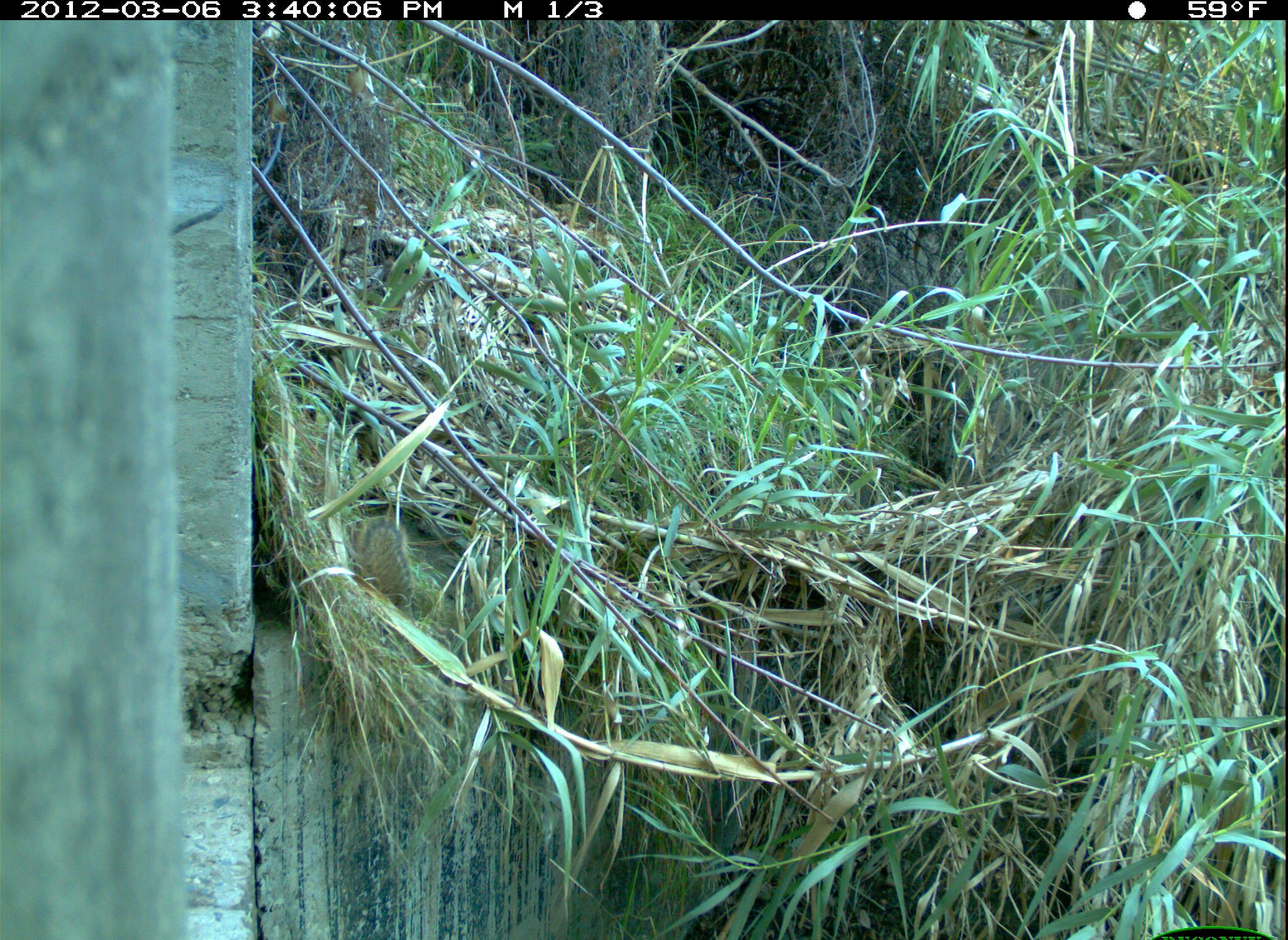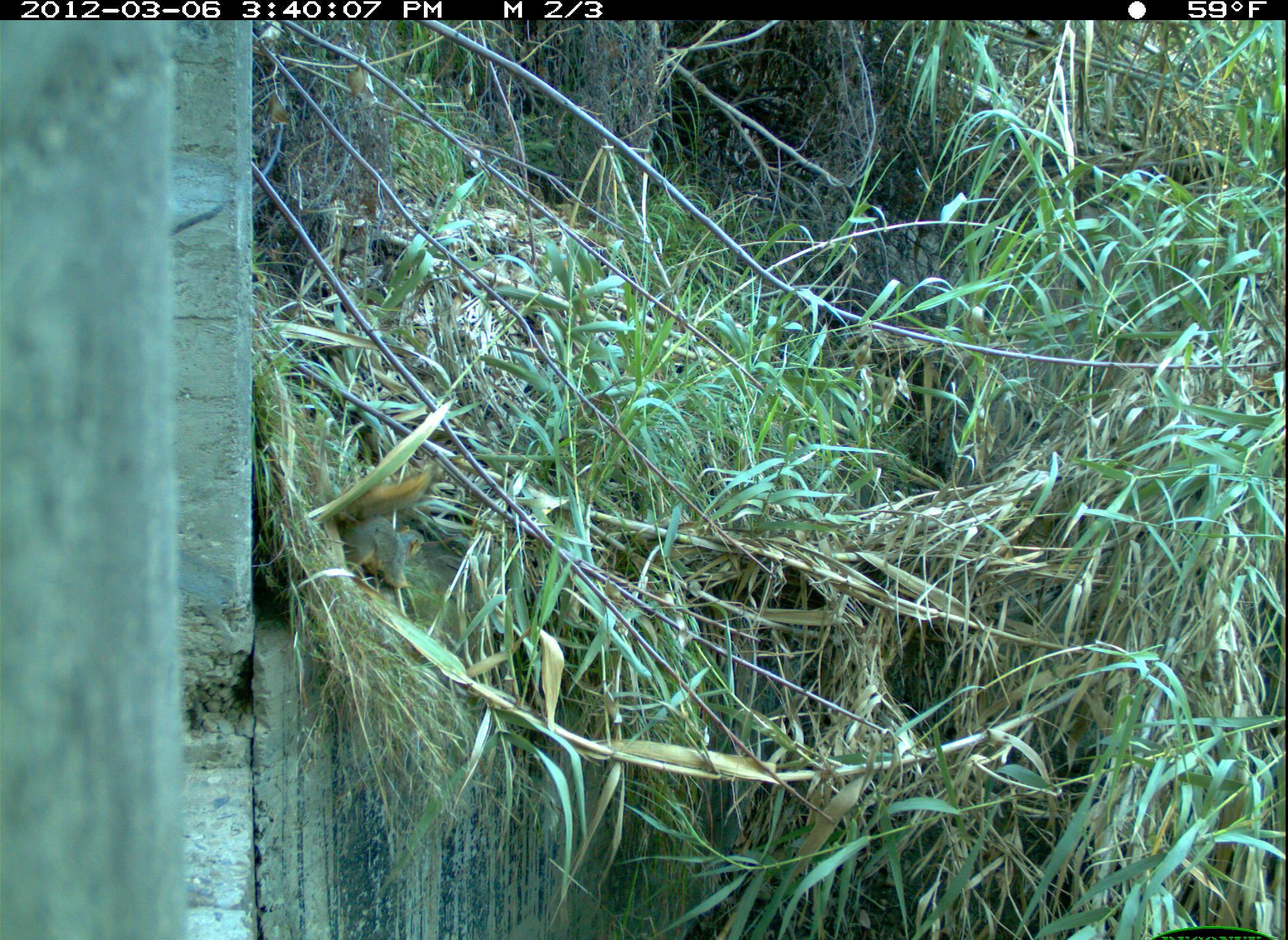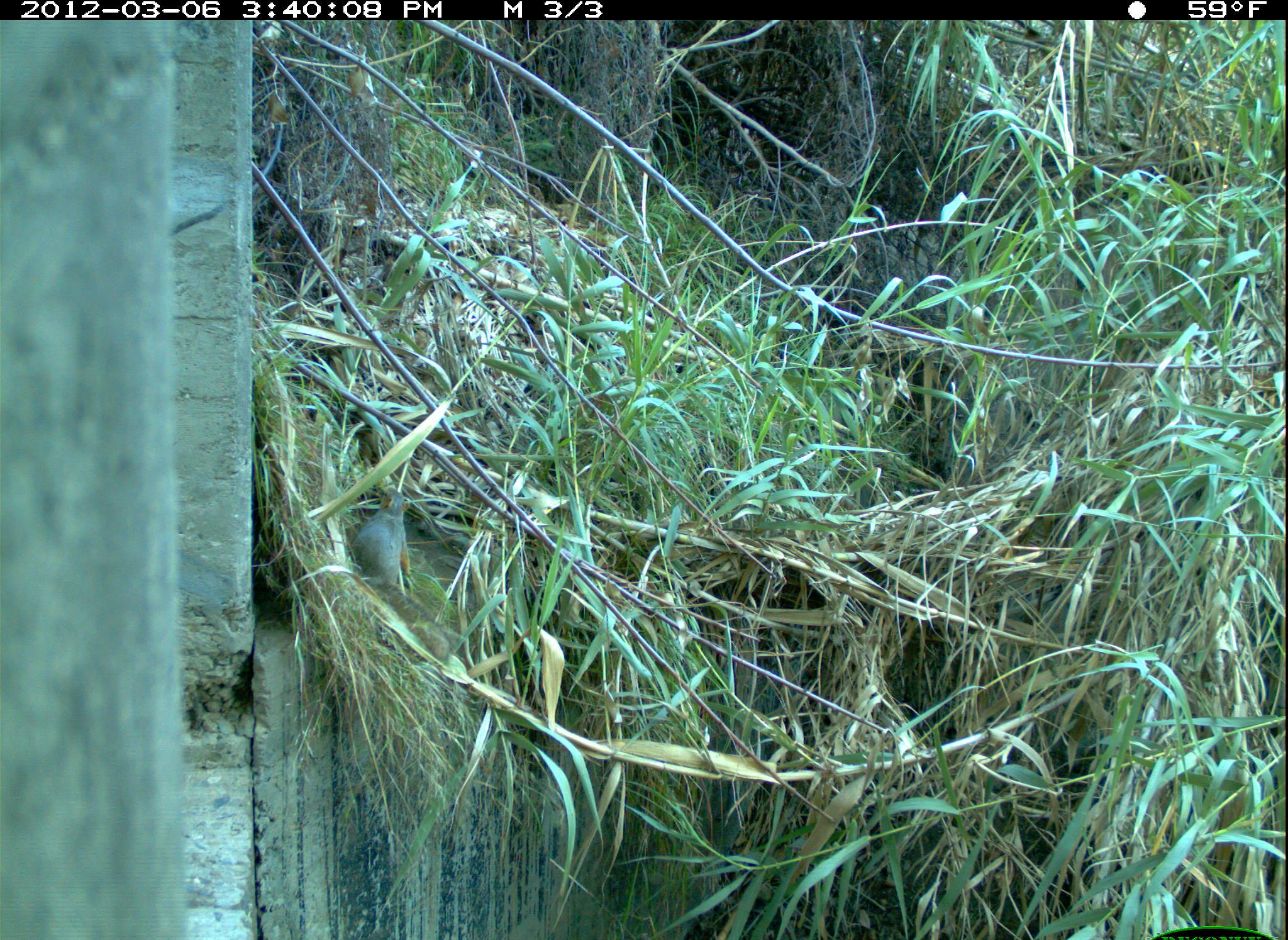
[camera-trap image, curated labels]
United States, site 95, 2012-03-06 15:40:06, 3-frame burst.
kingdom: Animalia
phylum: Chordata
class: Mammalia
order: Rodentia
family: Sciuridae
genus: Sciurus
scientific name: Sciurus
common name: squirrel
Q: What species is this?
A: Squirrel (Sciurus).